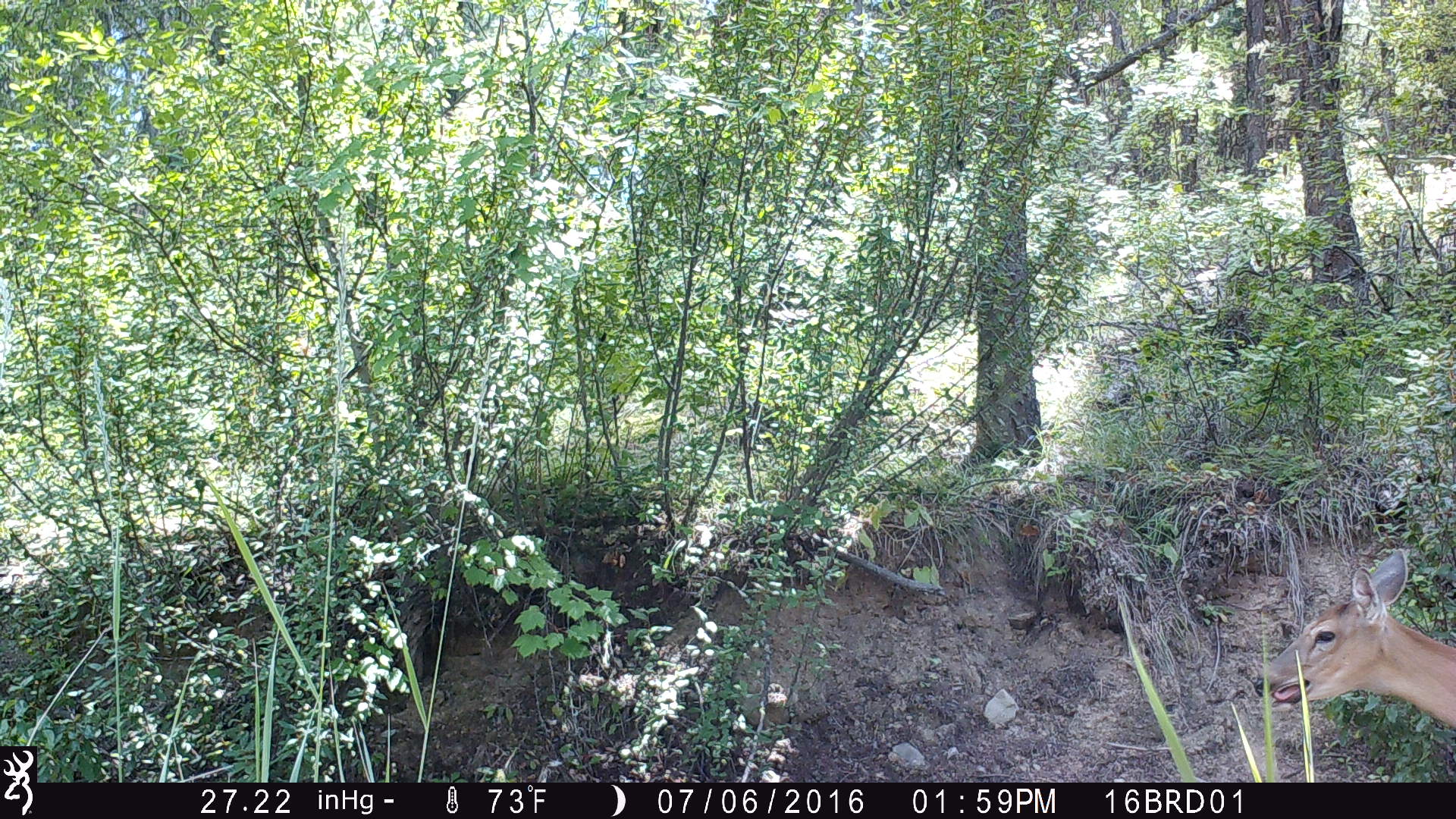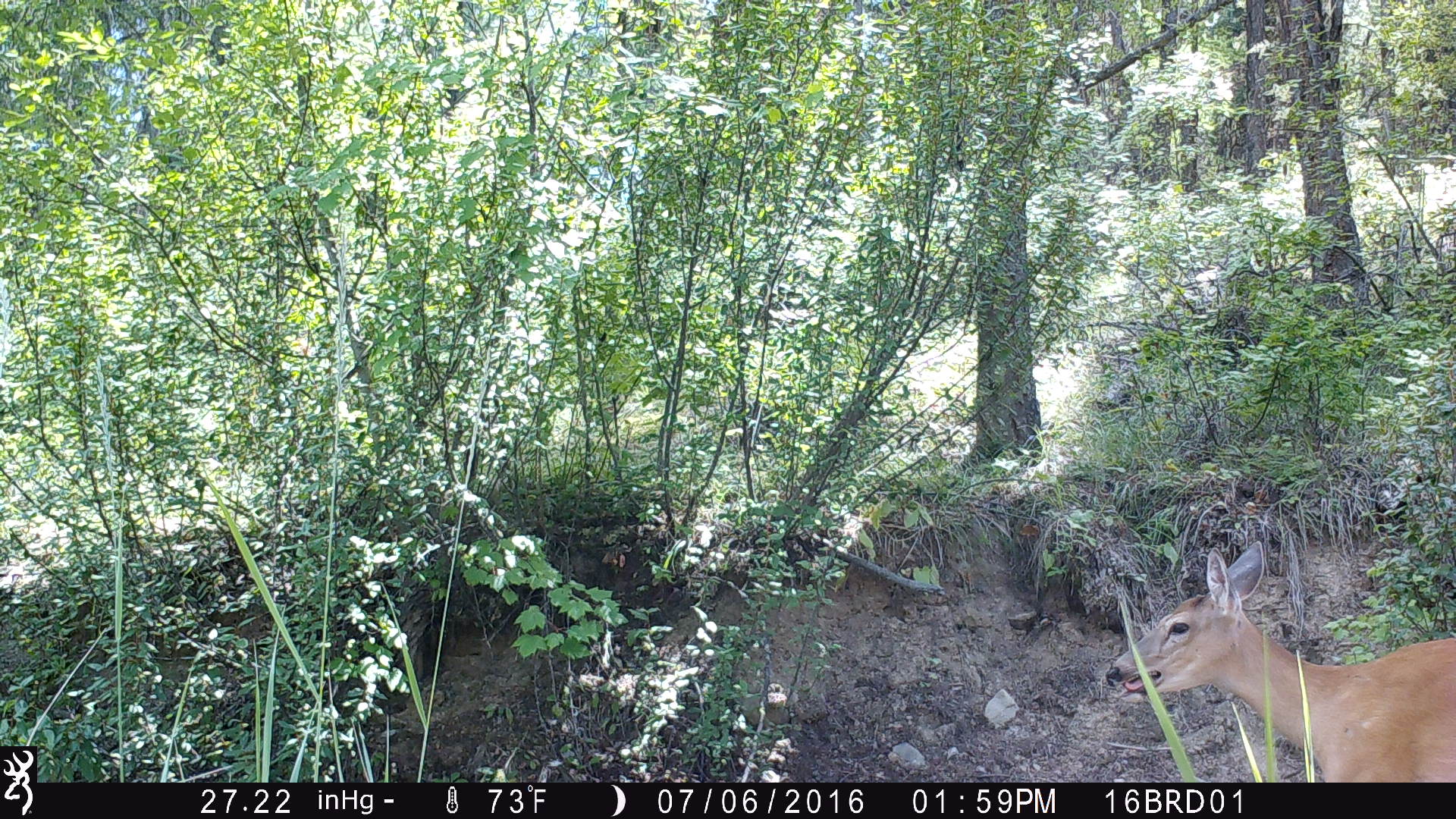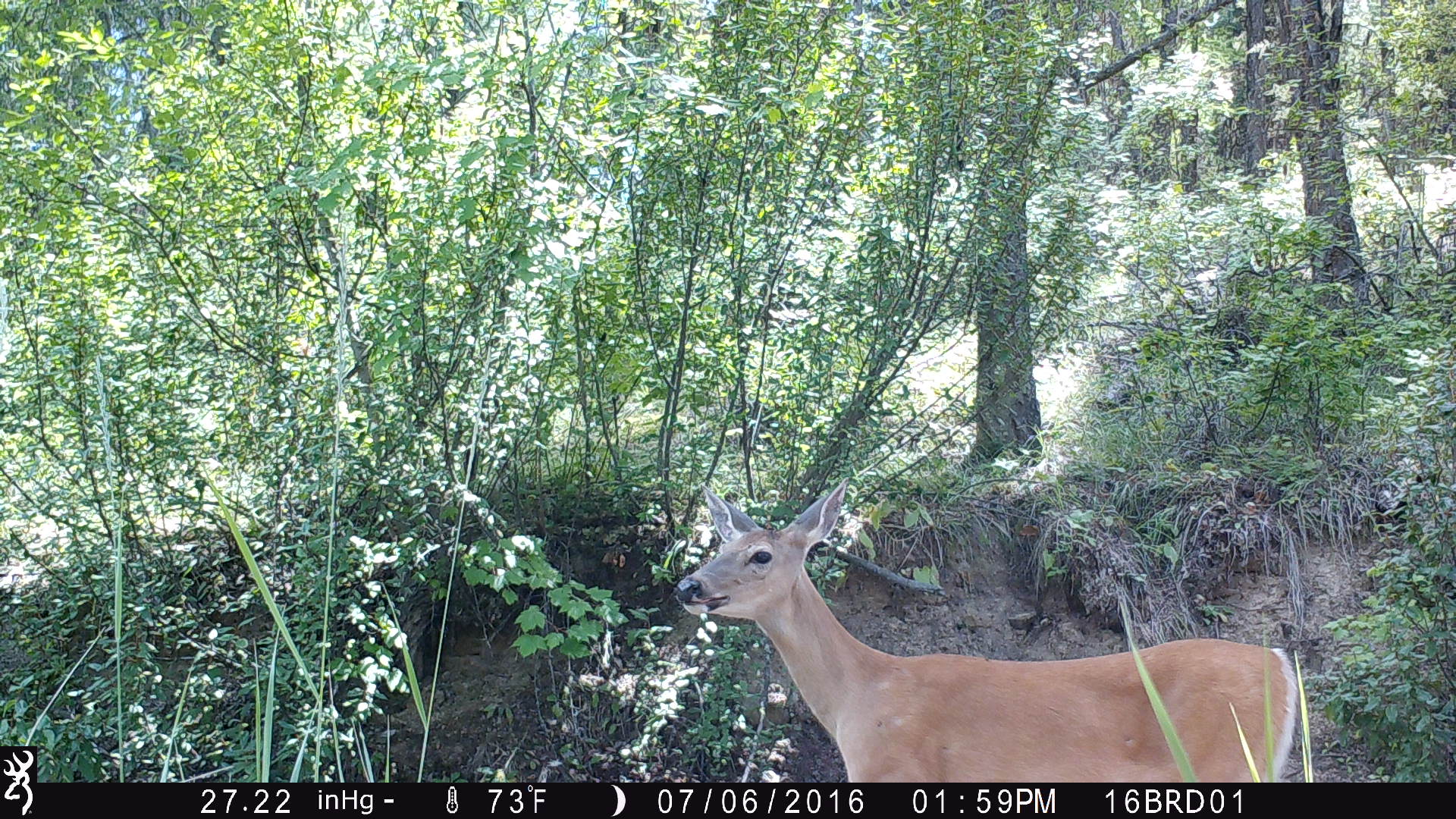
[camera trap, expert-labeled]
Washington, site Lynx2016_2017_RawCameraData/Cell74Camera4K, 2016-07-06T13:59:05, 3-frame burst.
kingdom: Animalia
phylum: Chordata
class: Mammalia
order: Artiodactyla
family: Cervidae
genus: Odocoileus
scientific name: Odocoileus virginianus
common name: white-tailed deer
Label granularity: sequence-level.